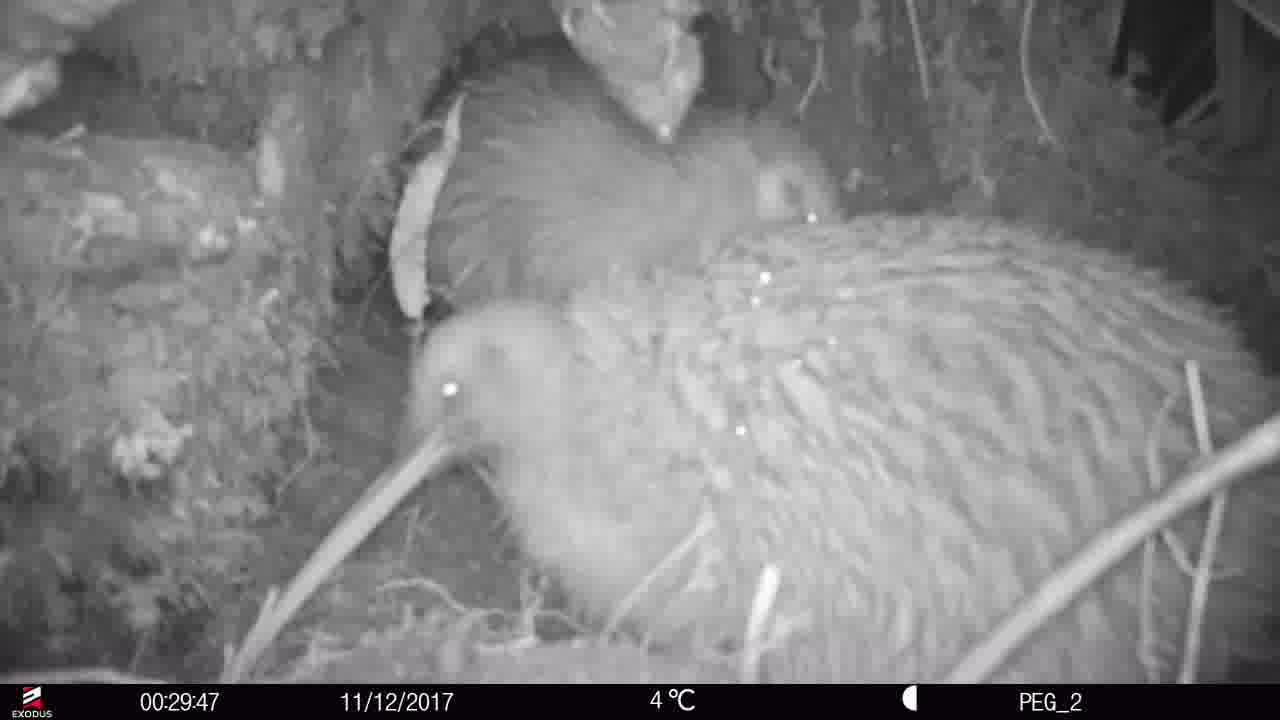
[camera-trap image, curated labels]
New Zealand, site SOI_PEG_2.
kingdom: Animalia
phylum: Chordata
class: Aves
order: Apterygiformes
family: Apterygidae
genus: Apteryx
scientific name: Apteryx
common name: kiwi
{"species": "kiwi (Apteryx)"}